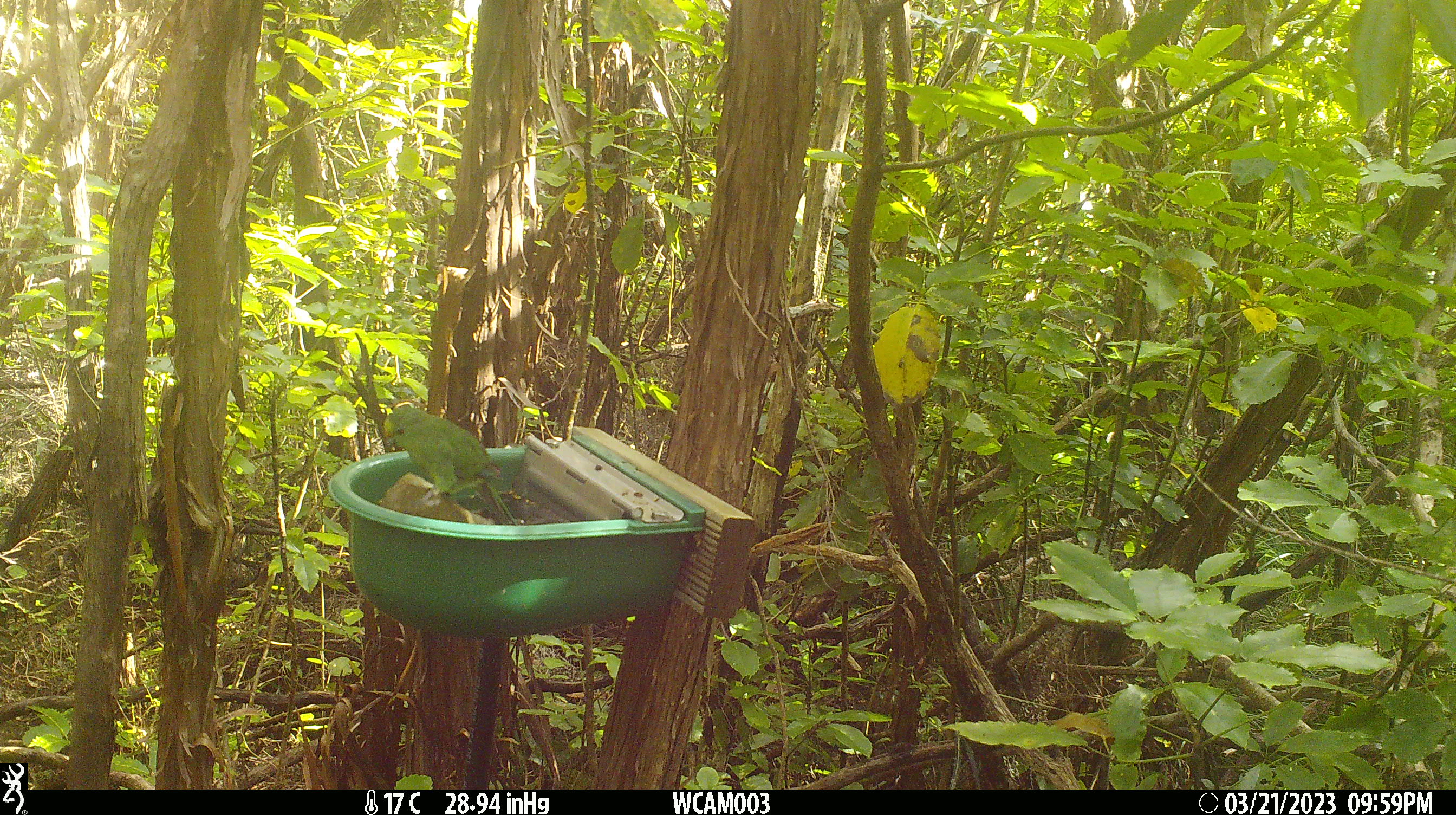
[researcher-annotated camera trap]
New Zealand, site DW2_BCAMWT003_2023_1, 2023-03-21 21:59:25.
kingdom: Animalia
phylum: Chordata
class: Aves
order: Psittaciformes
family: Psittaculidae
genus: Cyanoramphus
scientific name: Cyanoramphus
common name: parakeet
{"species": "parakeet (Cyanoramphus)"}